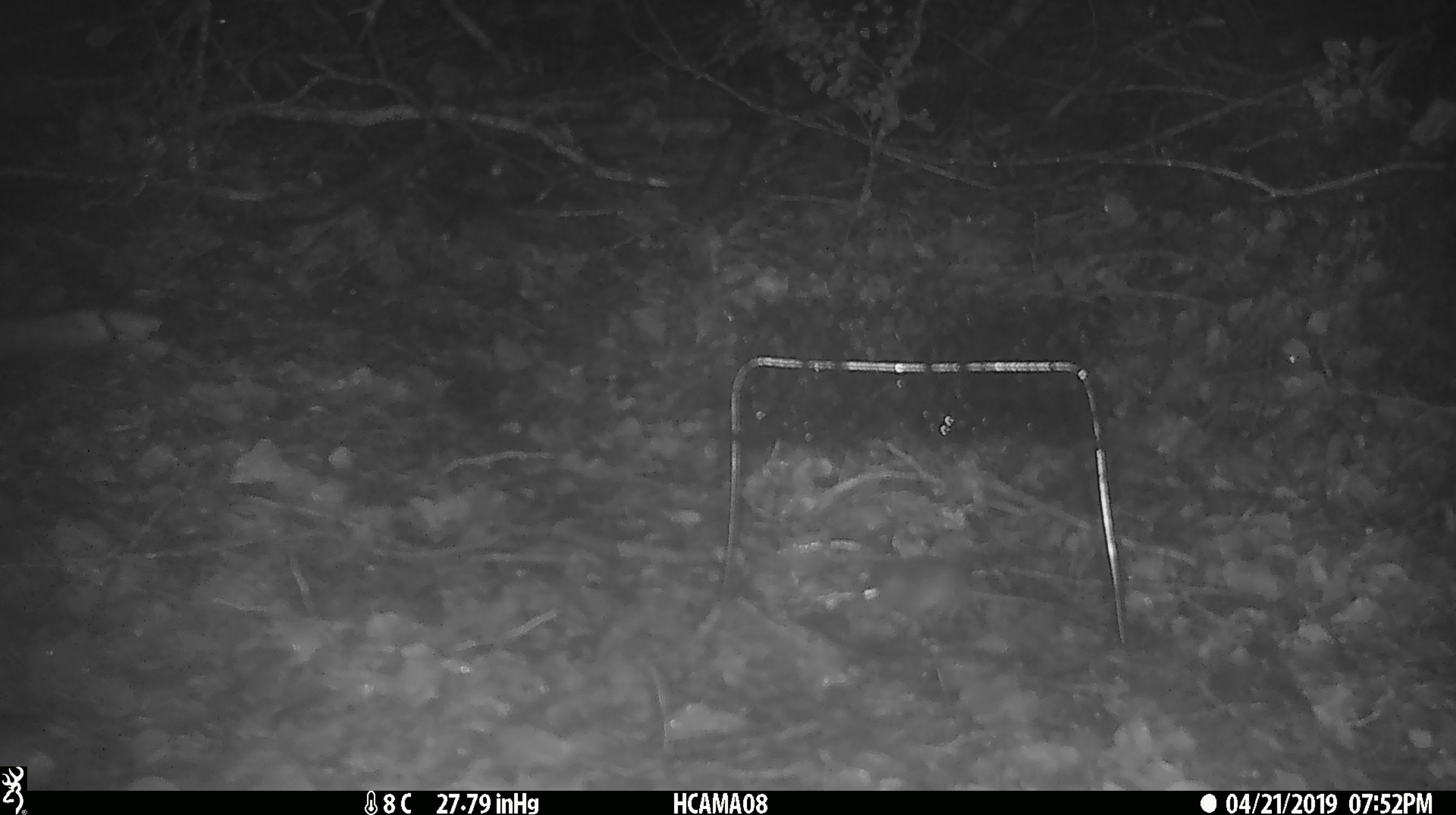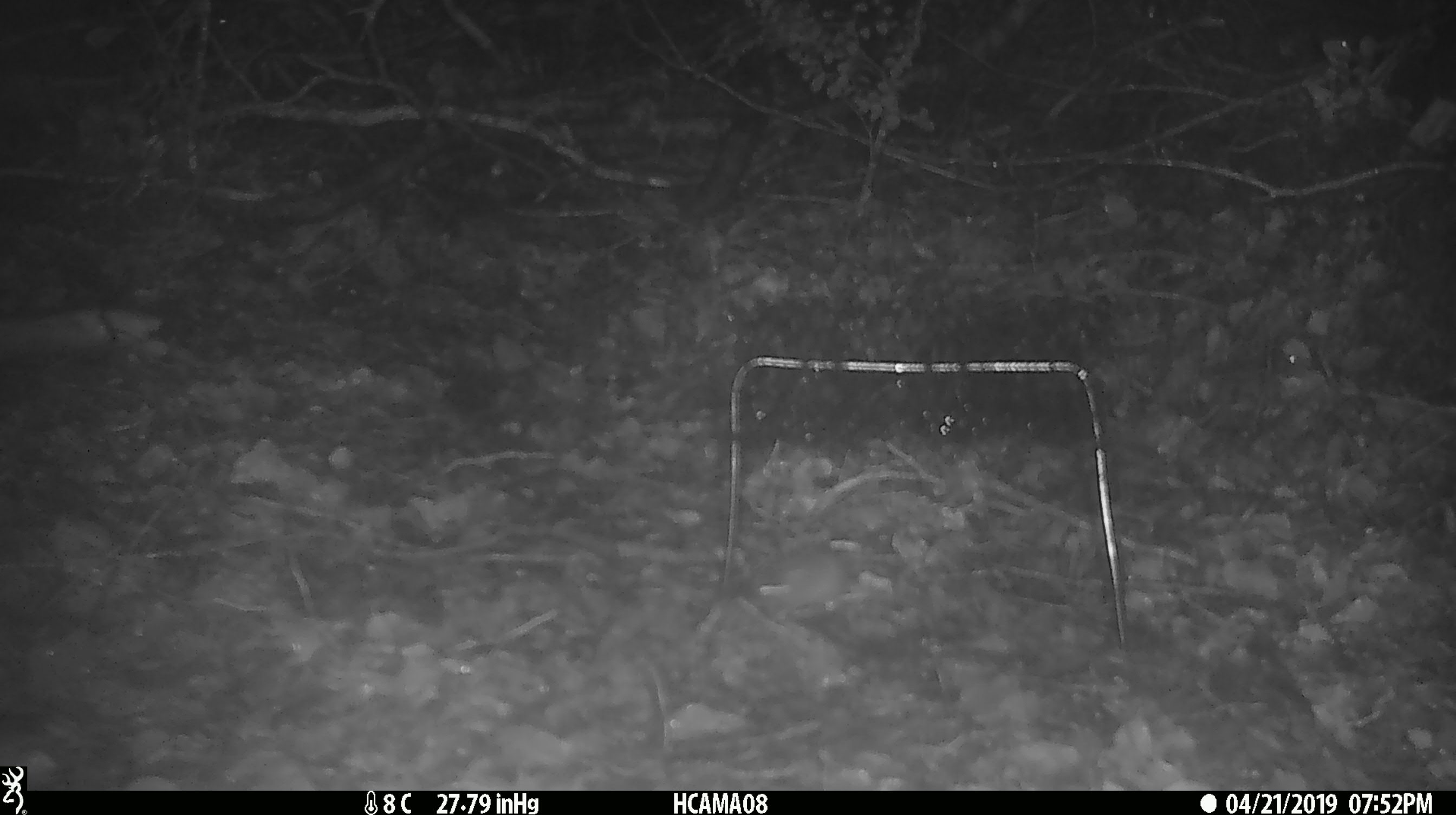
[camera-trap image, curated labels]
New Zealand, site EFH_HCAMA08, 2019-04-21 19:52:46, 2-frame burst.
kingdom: Animalia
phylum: Chordata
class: Mammalia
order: Rodentia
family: Muridae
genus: Mus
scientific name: Mus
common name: mouse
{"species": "mouse (Mus)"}